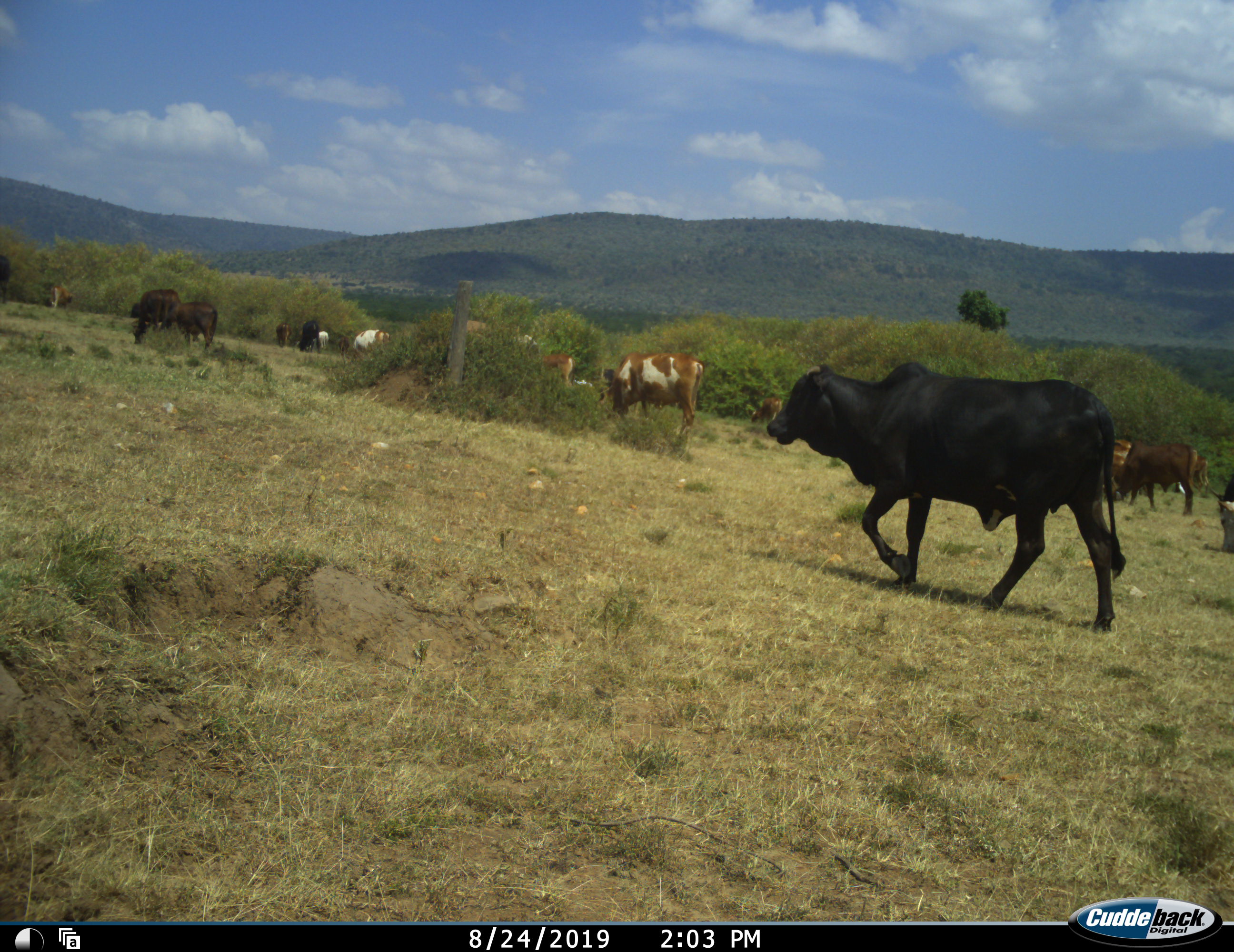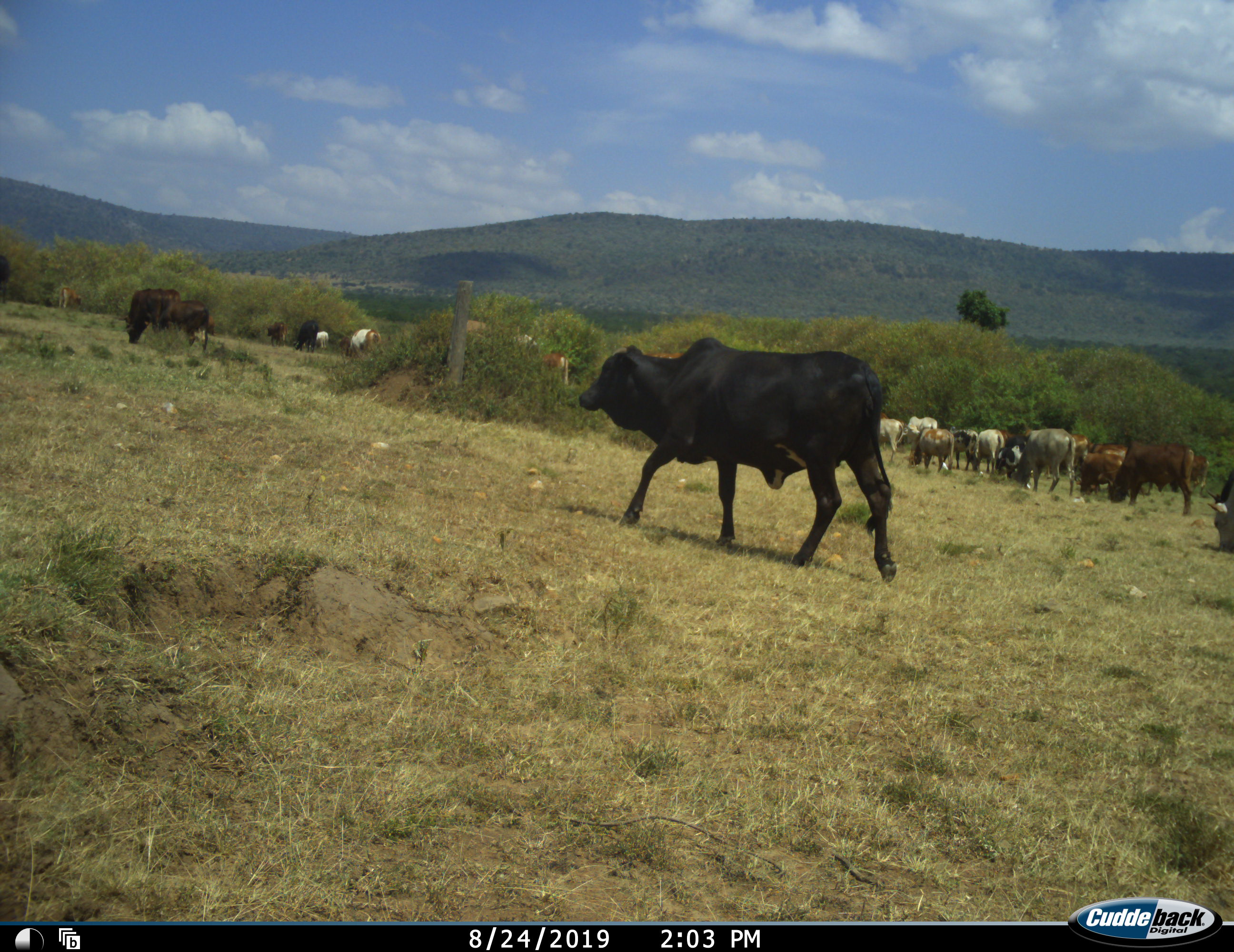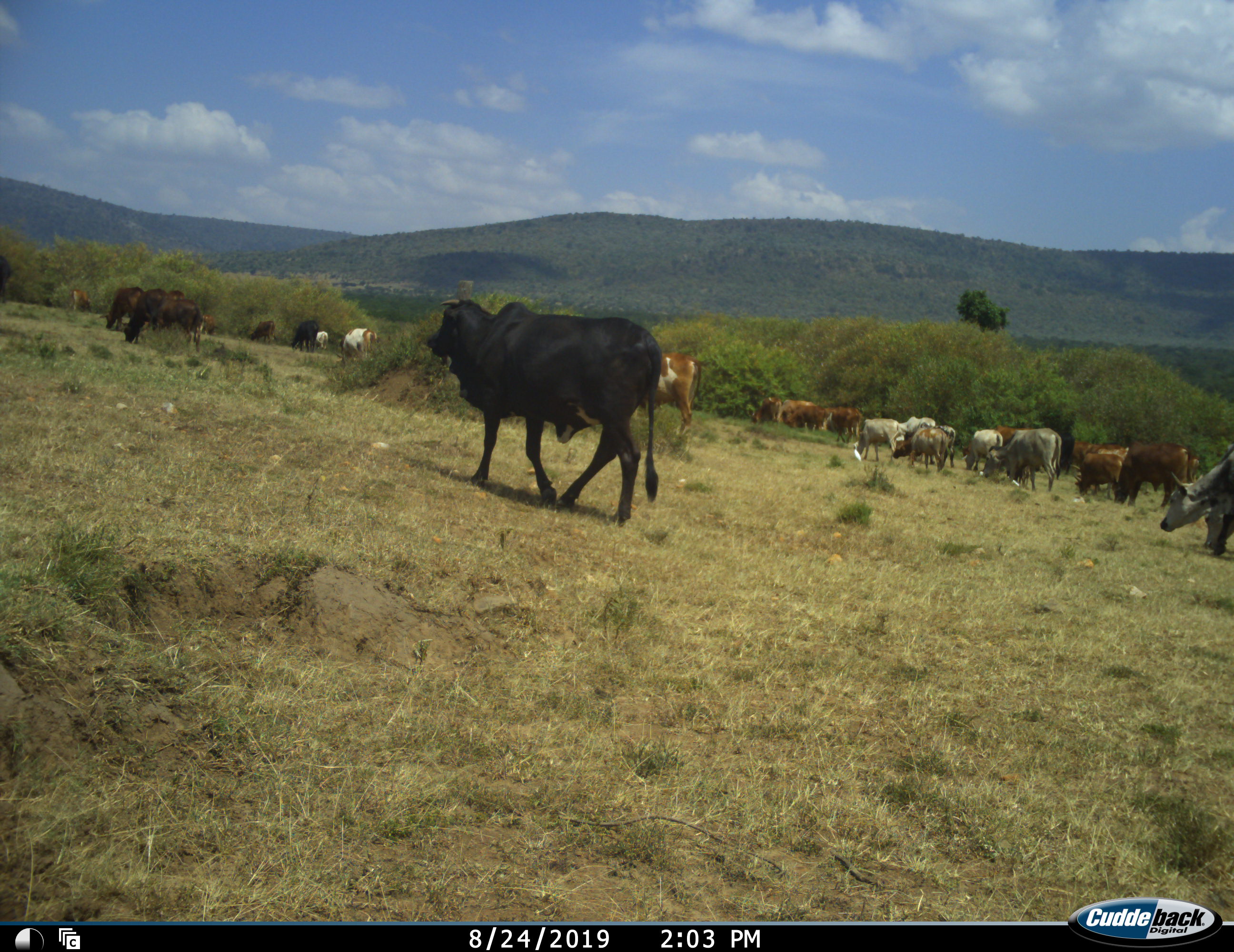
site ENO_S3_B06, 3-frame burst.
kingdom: Animalia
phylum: Chordata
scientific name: Vertebrata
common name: domestic animal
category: domesticanimal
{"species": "domesticanimal (domestic animal) (Vertebrata)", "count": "11-50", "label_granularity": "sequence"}